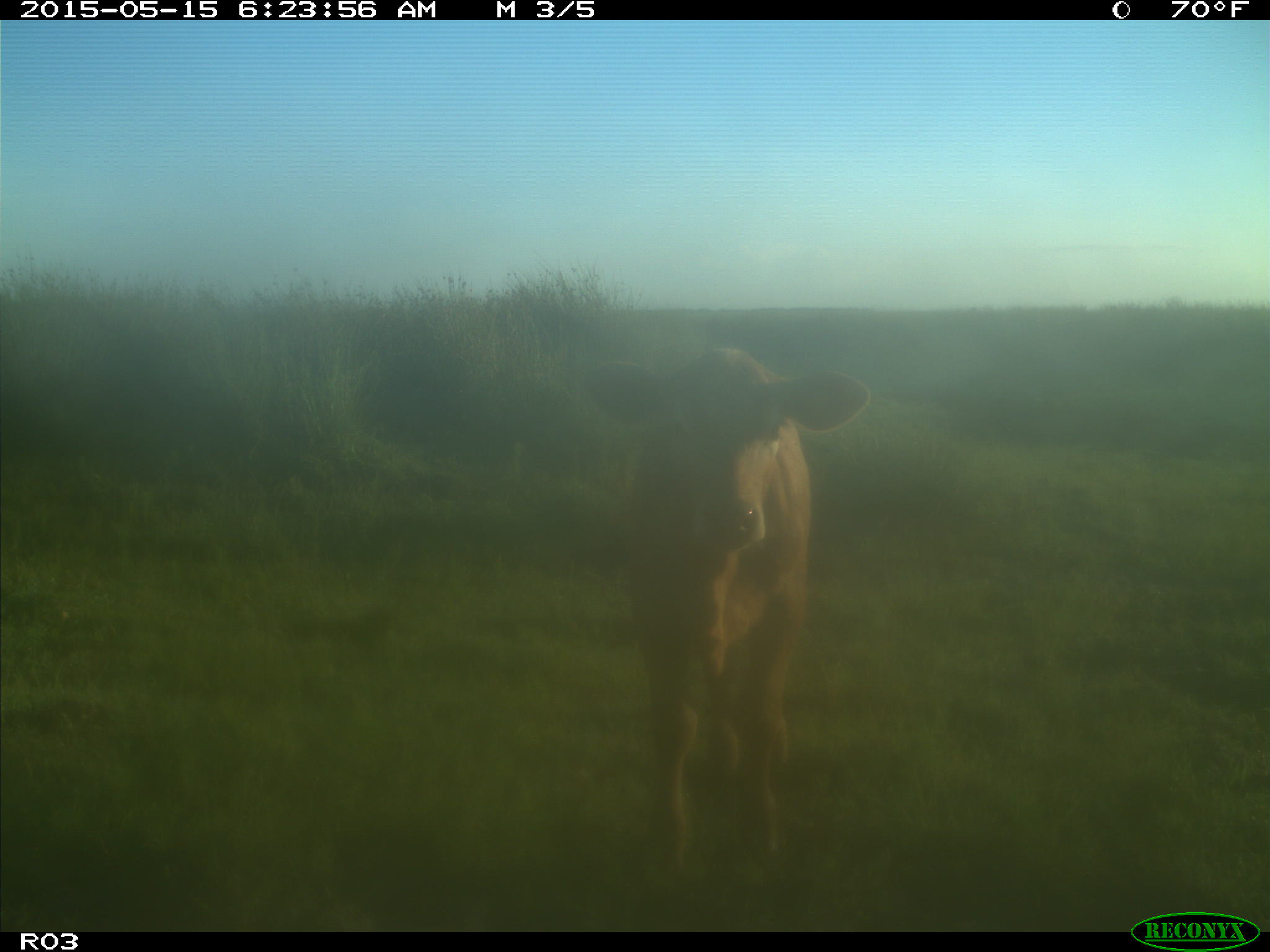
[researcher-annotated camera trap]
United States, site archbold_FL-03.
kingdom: Animalia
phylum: Chordata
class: Mammalia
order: Artiodactyla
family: Bovidae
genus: Bos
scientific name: Bos taurus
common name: domestic cow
Bos taurus (domestic cow).